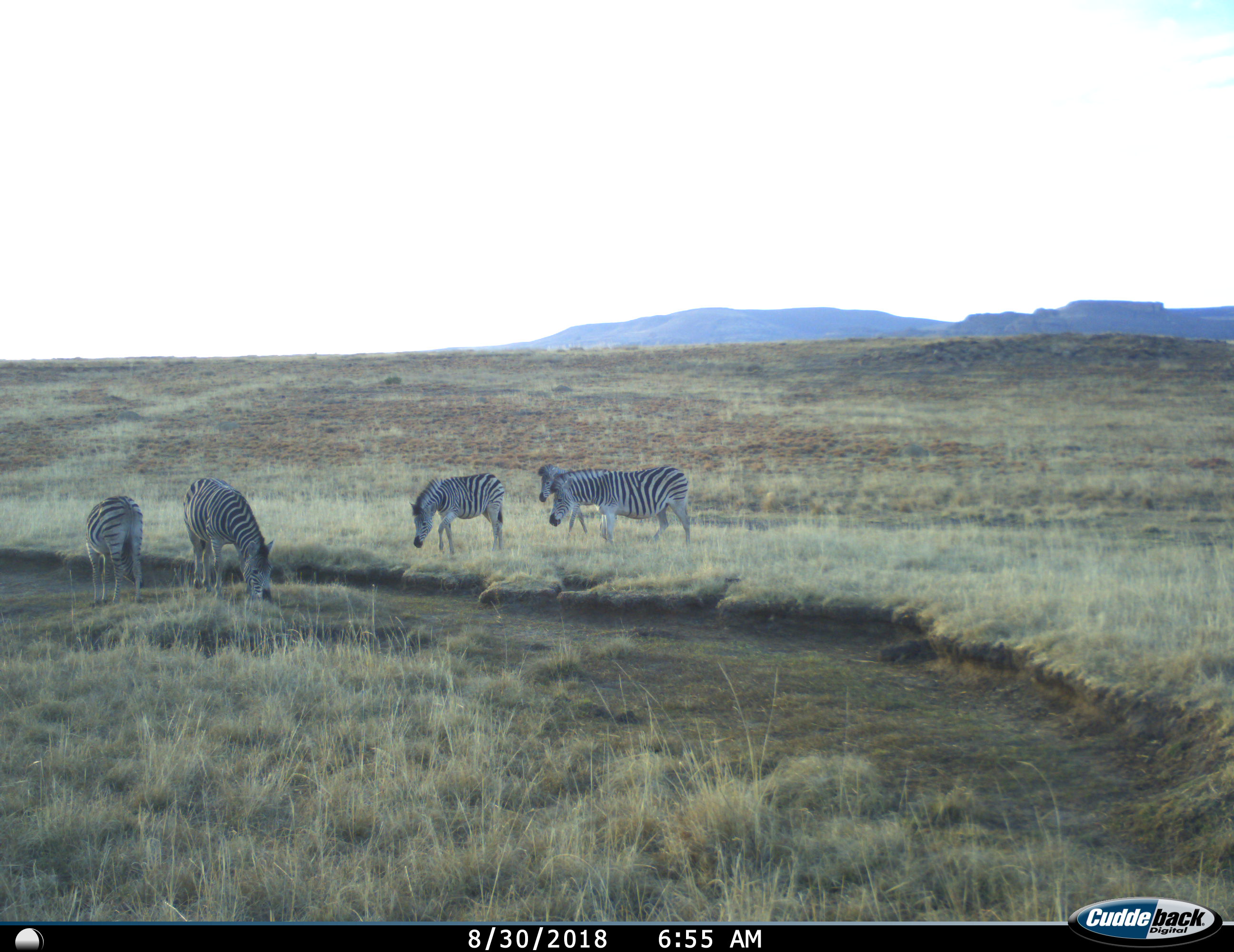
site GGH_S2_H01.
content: unidentified animal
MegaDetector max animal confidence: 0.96